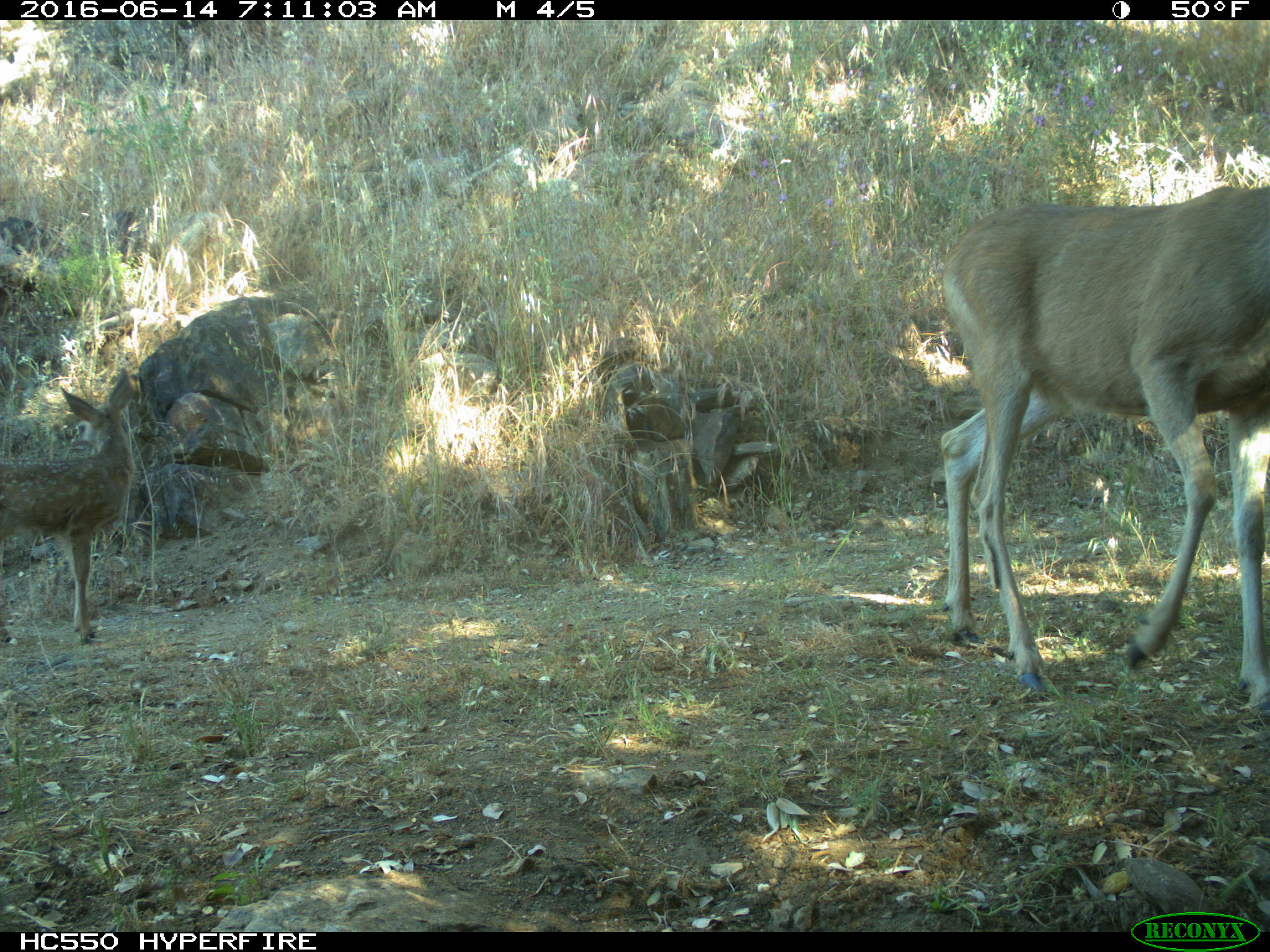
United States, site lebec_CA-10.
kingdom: Animalia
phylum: Chordata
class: Mammalia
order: Artiodactyla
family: Cervidae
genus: Odocoileus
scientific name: Odocoileus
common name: deer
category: unidentified deer